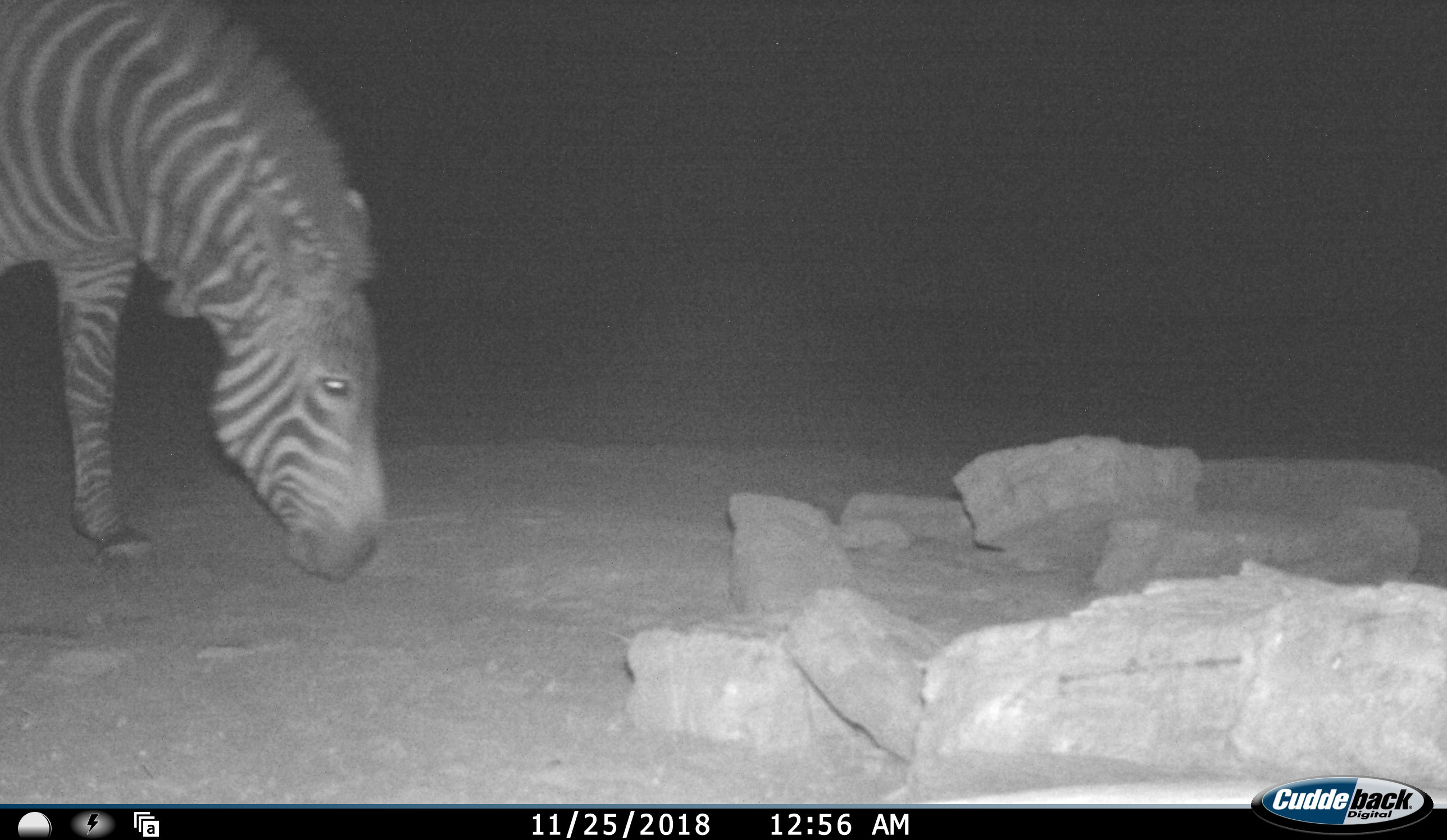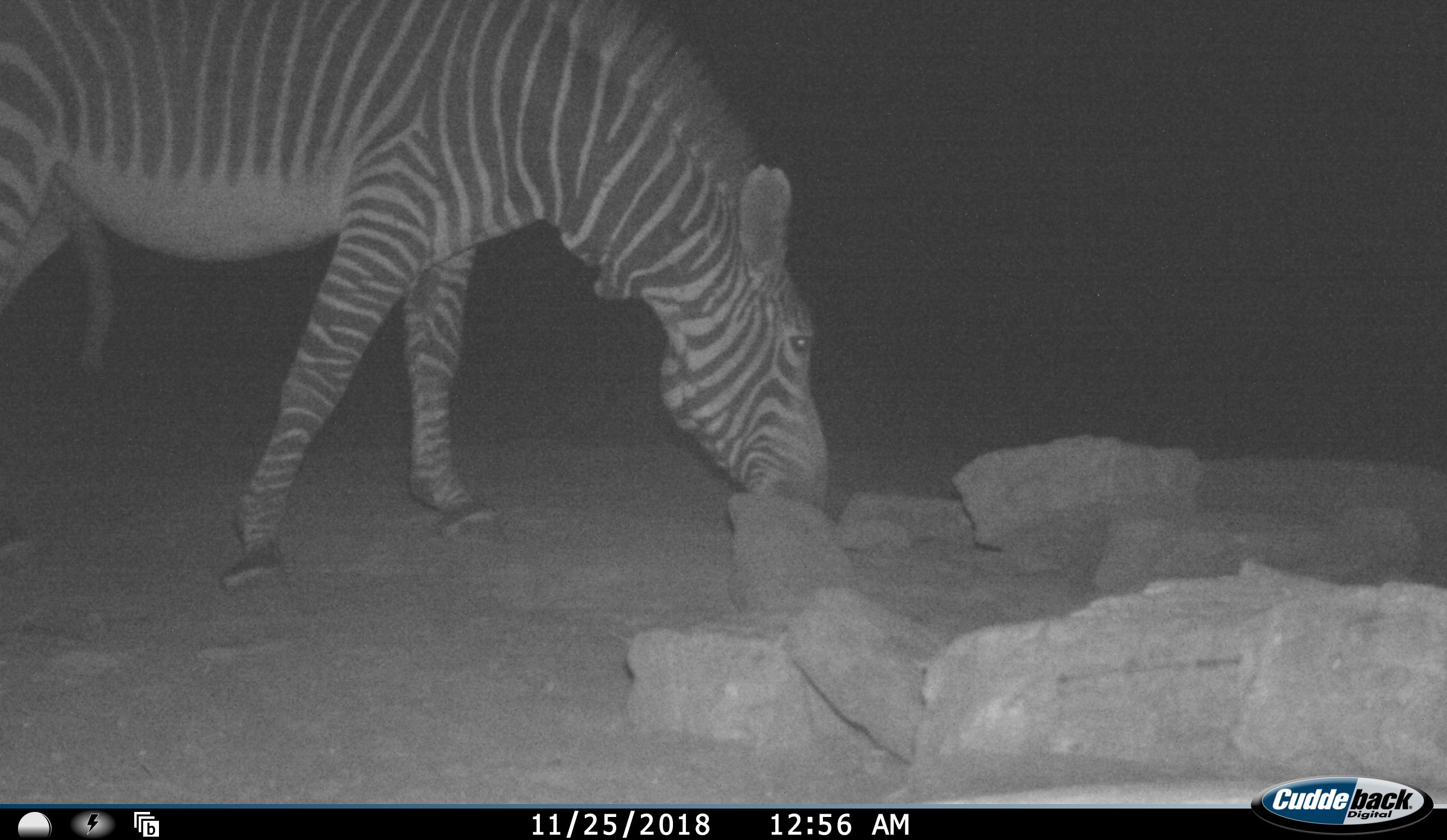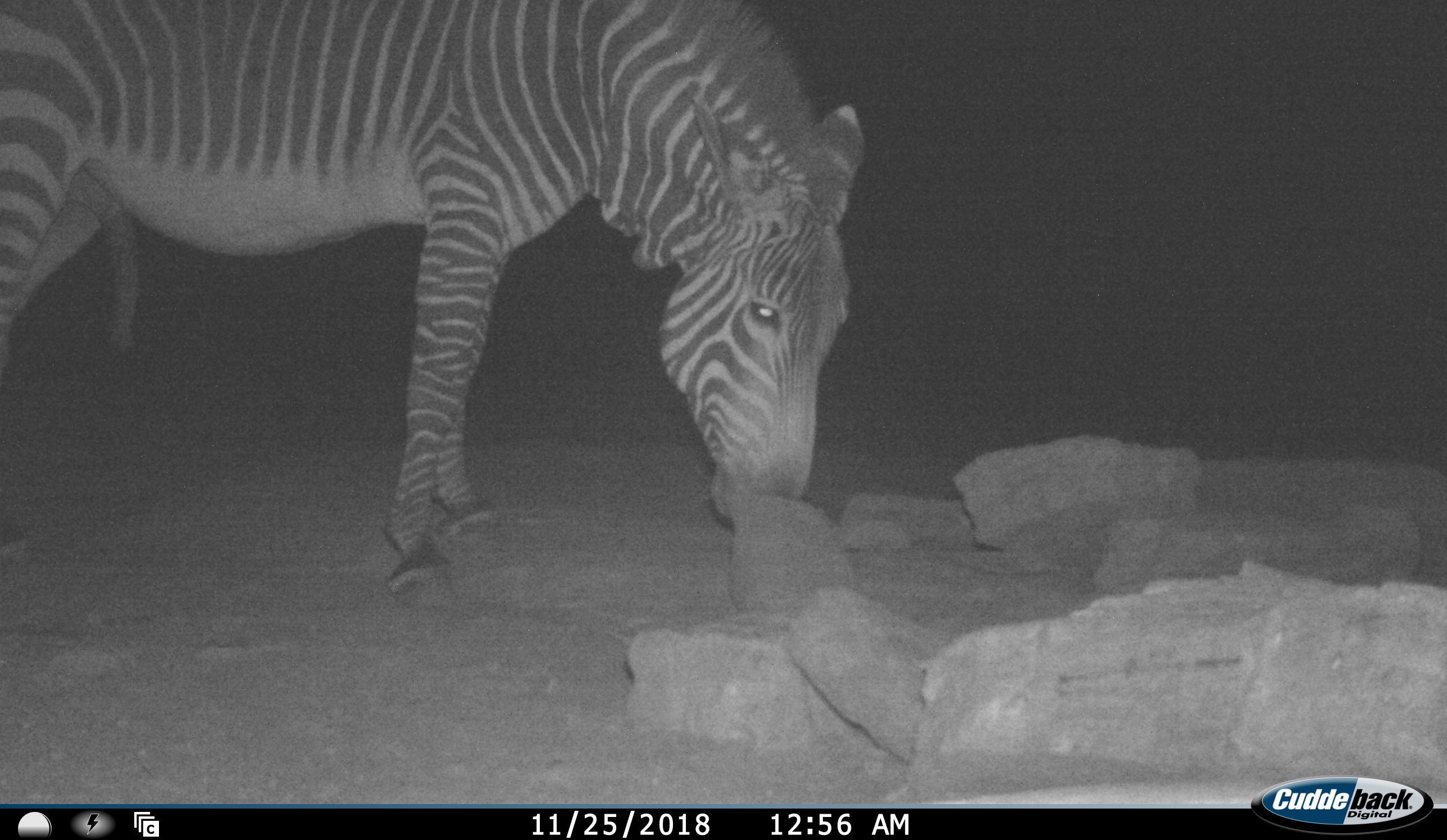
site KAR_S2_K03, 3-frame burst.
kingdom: Animalia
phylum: Chordata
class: Mammalia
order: Perissodactyla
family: Equidae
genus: Equus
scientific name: Equus zebra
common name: mountain zebra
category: zebramountain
Zebramountain (mountain zebra) (Equus zebra), count 1. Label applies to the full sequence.